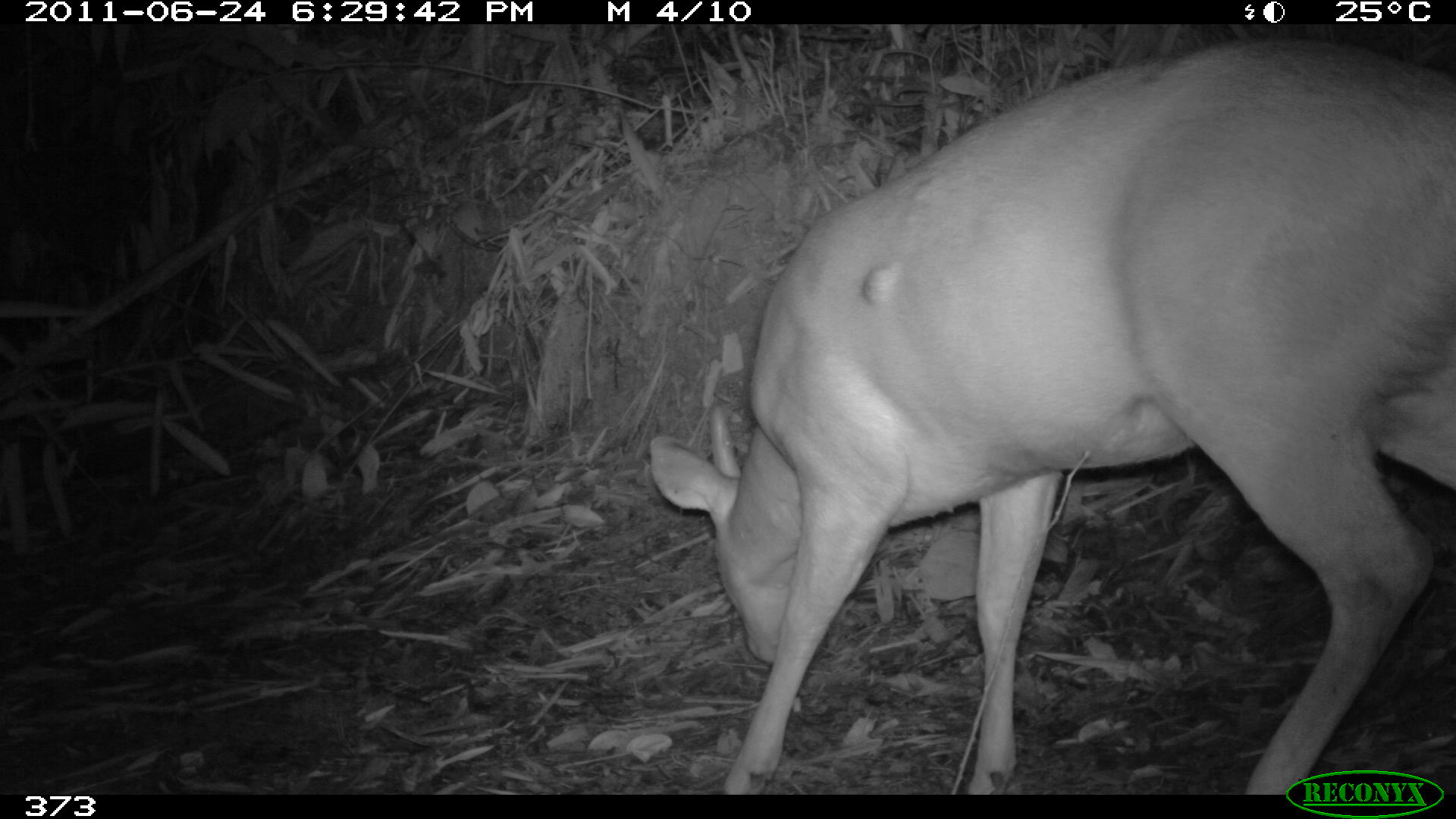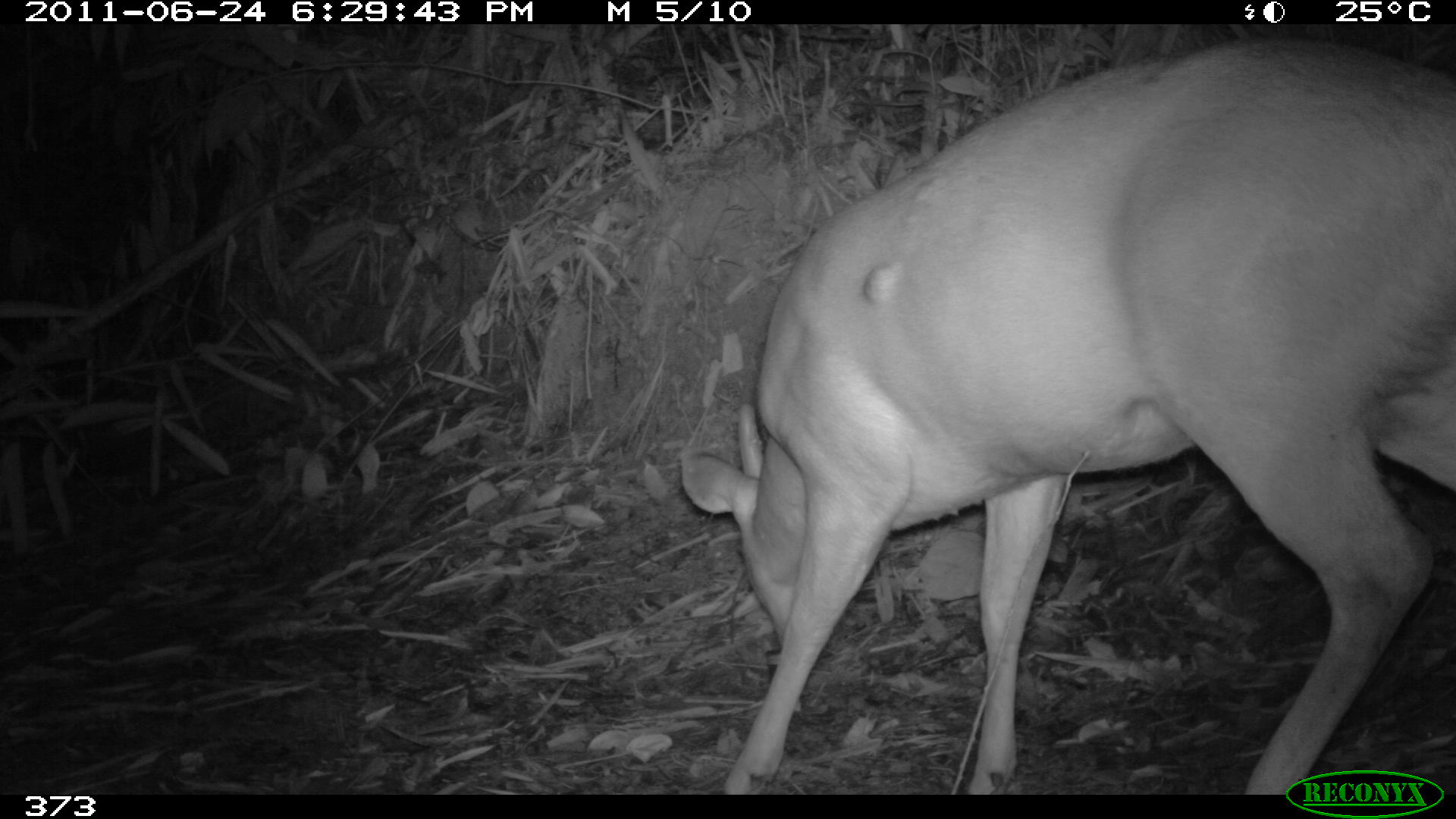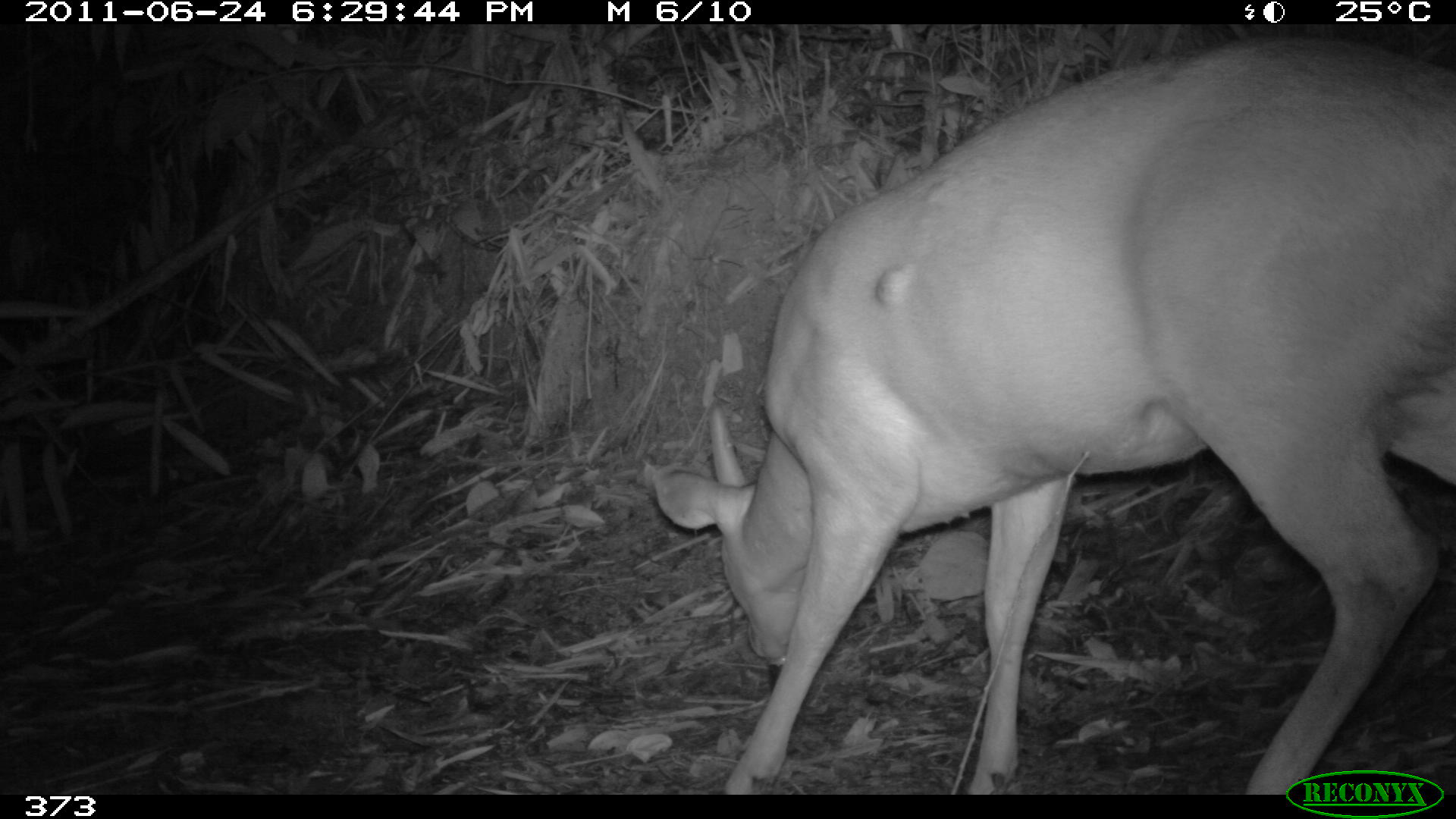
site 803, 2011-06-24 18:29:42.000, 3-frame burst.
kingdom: Animalia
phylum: Chordata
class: Mammalia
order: Artiodactyla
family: Cervidae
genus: Mazama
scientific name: Mazama americana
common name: red brocket